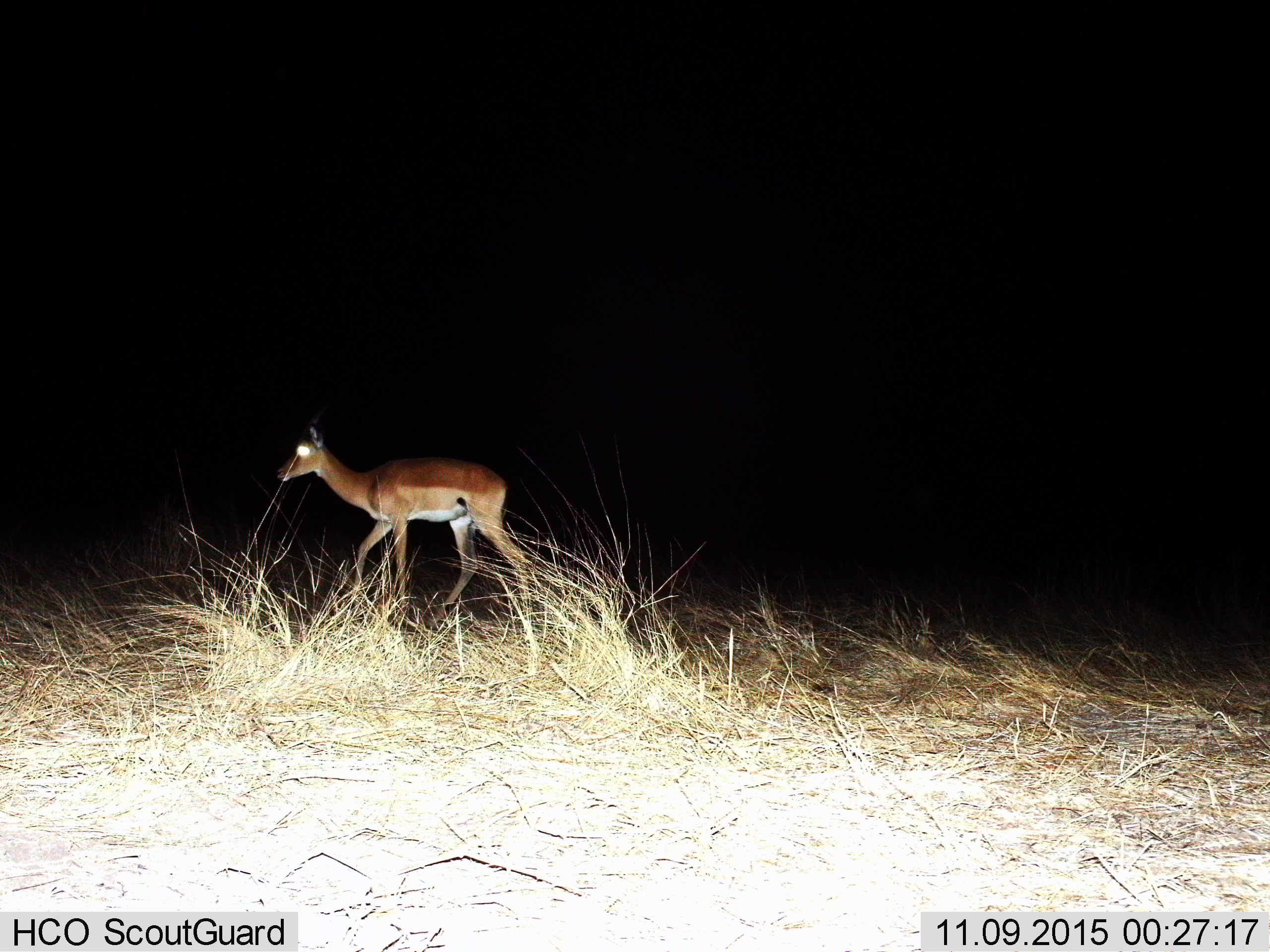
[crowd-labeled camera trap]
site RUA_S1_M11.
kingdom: Animalia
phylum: Chordata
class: Mammalia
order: Artiodactyla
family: Bovidae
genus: Aepyceros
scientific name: Aepyceros melampus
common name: impala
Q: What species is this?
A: Impala (Aepyceros melampus).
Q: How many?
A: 1.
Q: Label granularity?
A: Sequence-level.